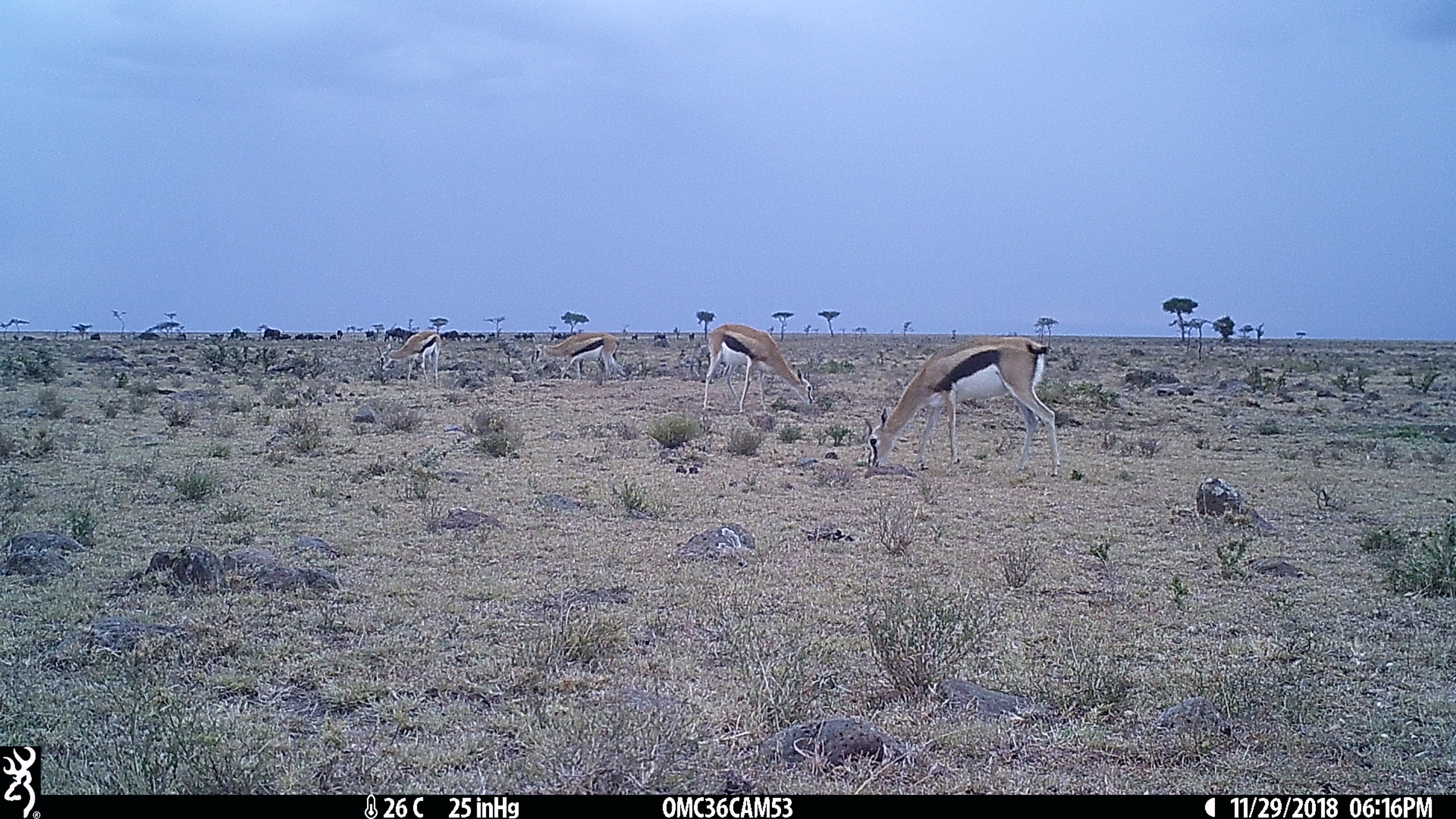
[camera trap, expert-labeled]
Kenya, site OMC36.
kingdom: Animalia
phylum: Chordata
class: Mammalia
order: Artiodactyla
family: Bovidae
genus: Eudorcas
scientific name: Eudorcas thomsonii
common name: thomon's gazelle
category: gazelle thomsons